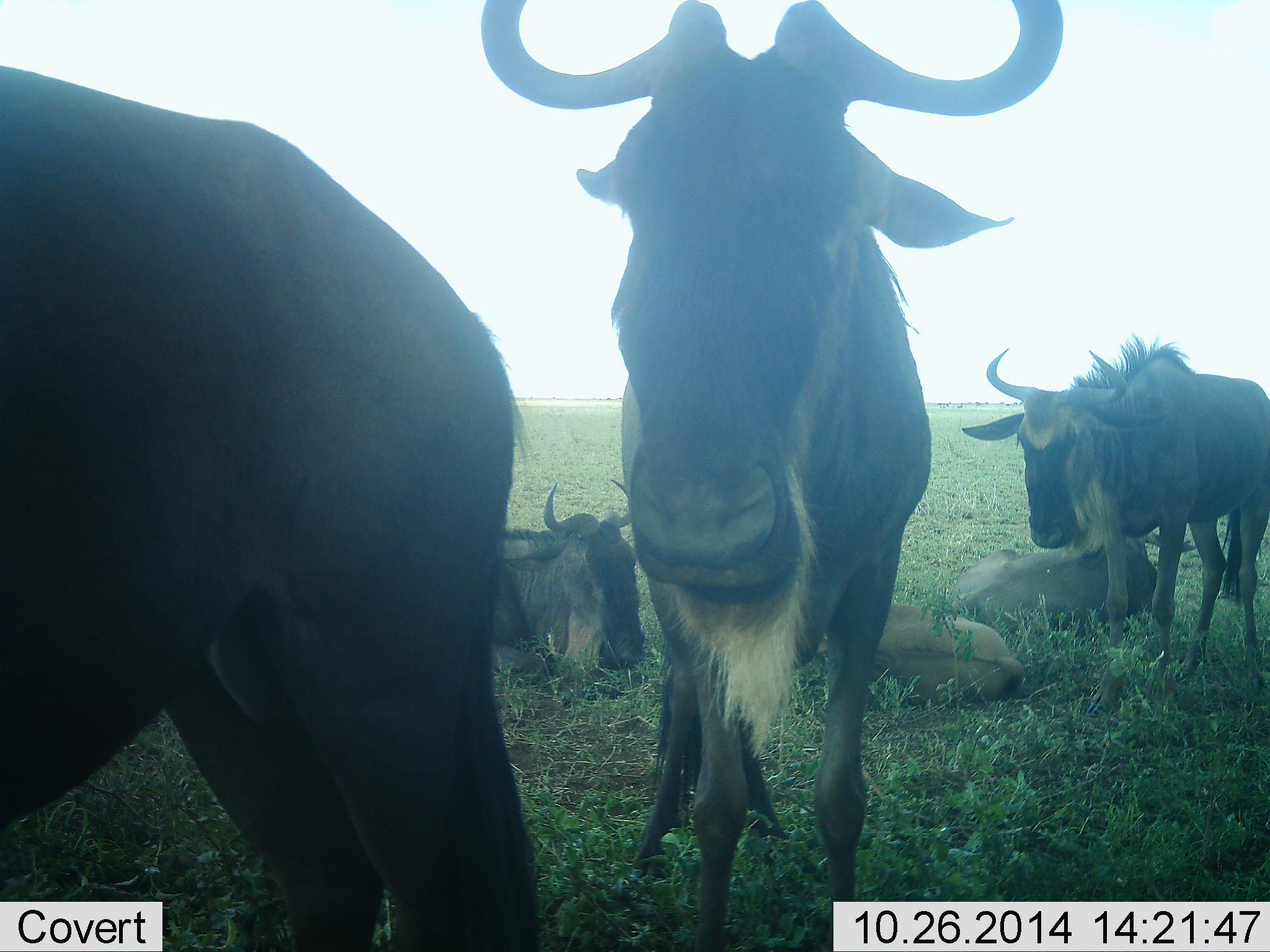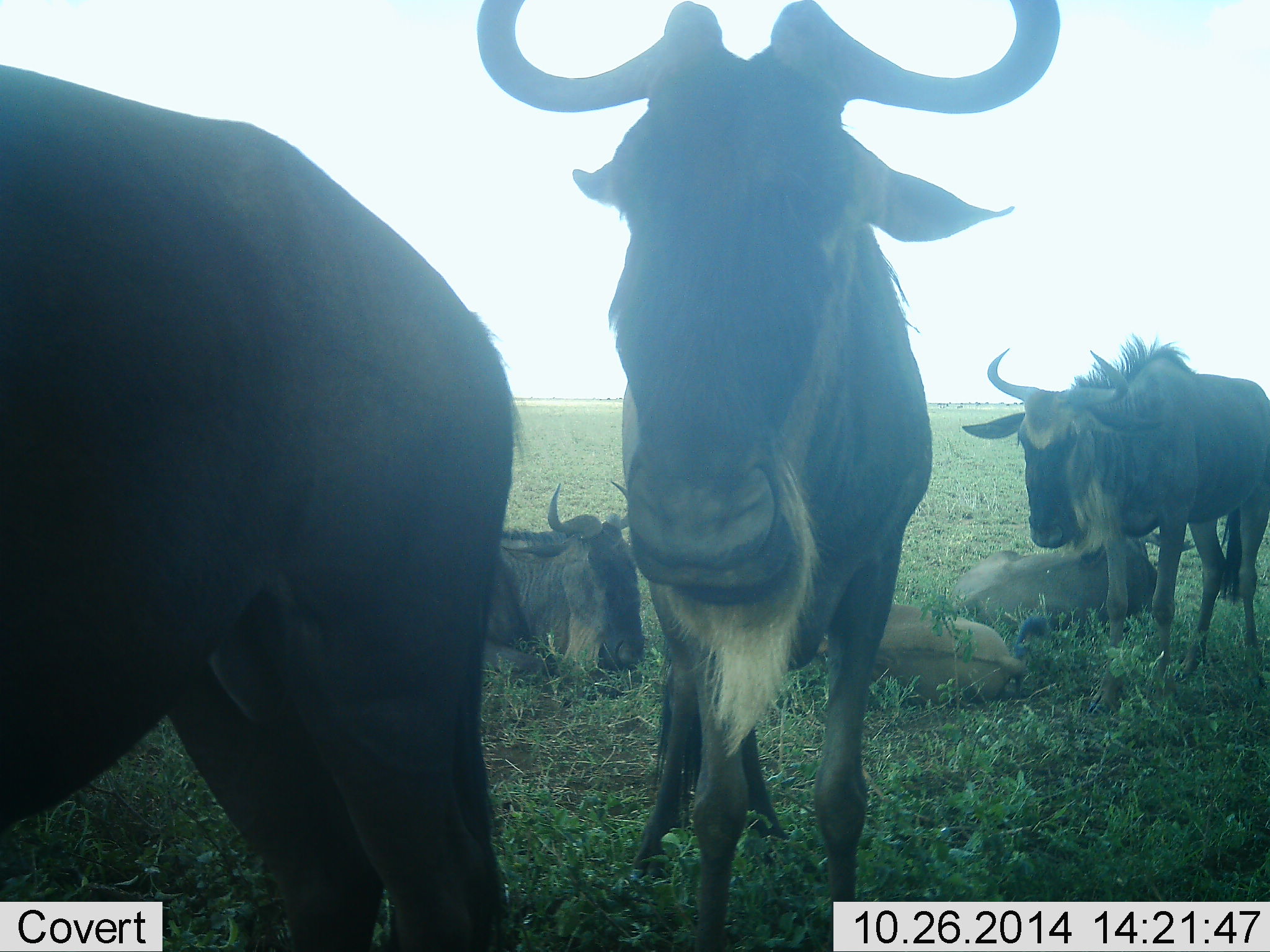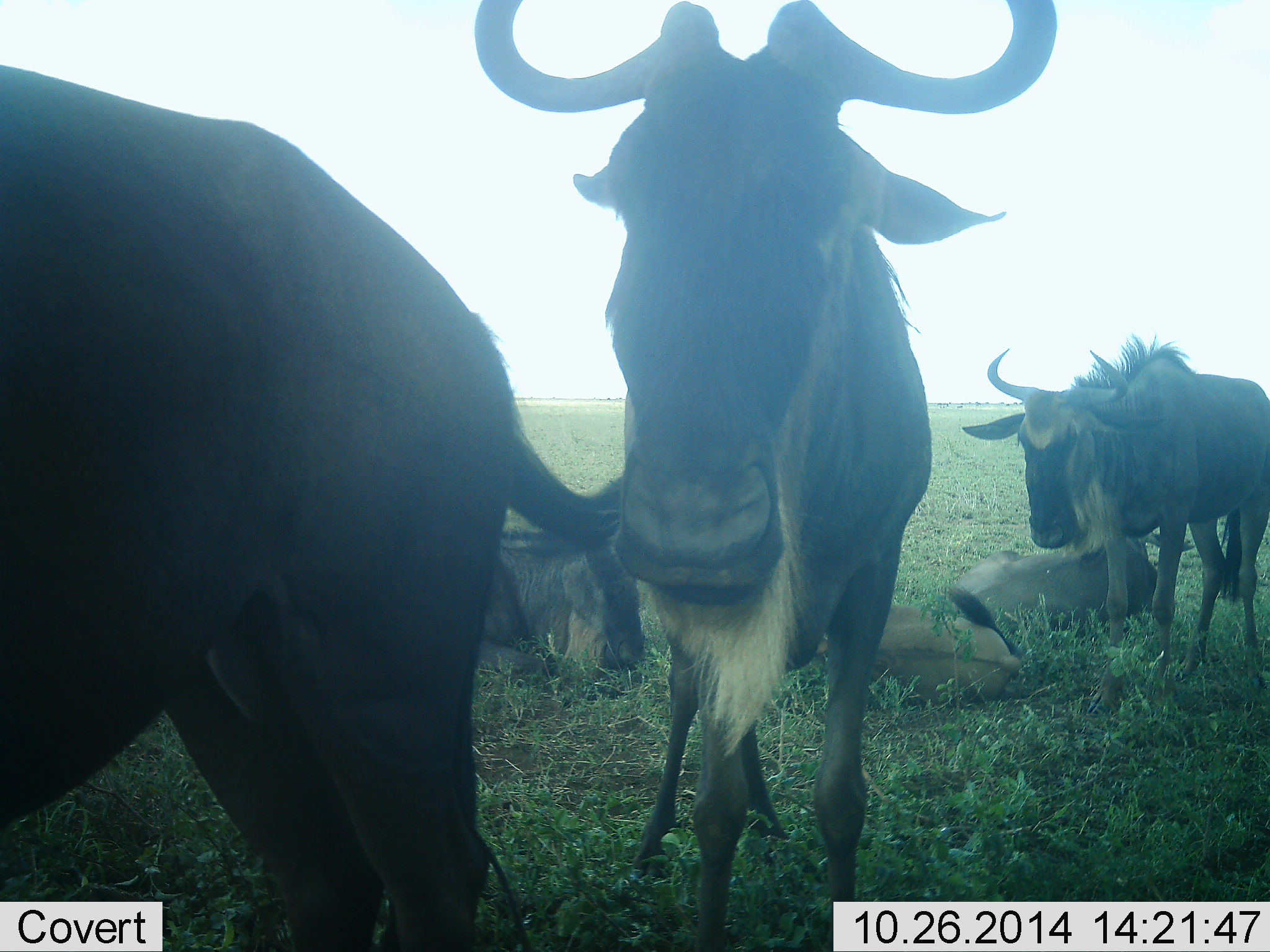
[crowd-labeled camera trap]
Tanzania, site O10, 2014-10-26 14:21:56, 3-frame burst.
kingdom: Animalia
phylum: Chordata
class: Mammalia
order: Artiodactyla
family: Bovidae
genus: Connochaetes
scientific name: Connochaetes taurinus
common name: blue wildebeest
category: wildebeest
Wildebeest (blue wildebeest) (Connochaetes taurinus), count 6. Behavior (volunteer vote fractions): standing 70%, resting 100%, moving 0%, interacting 0%. Young present (vote fraction): 30%. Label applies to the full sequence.